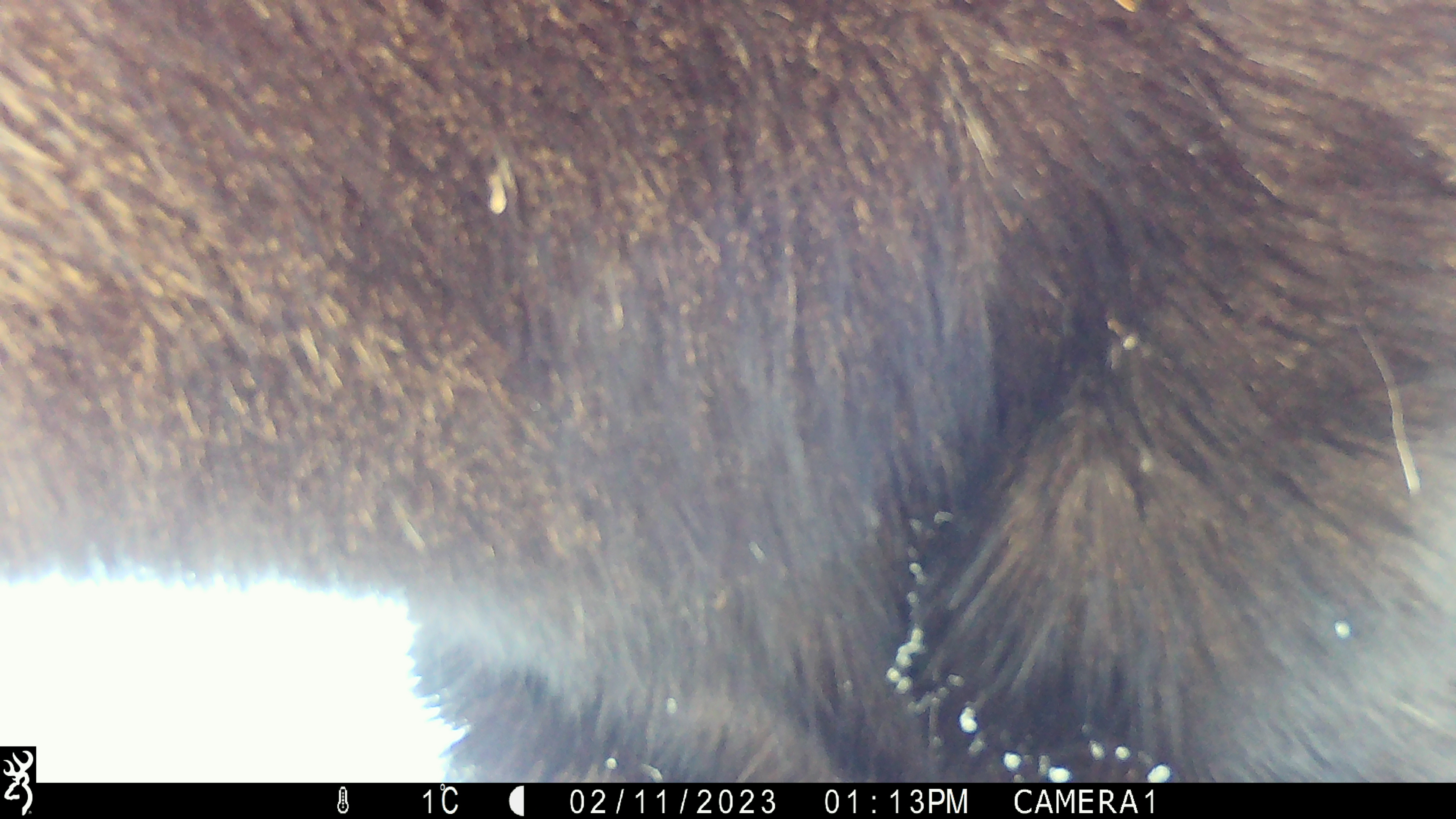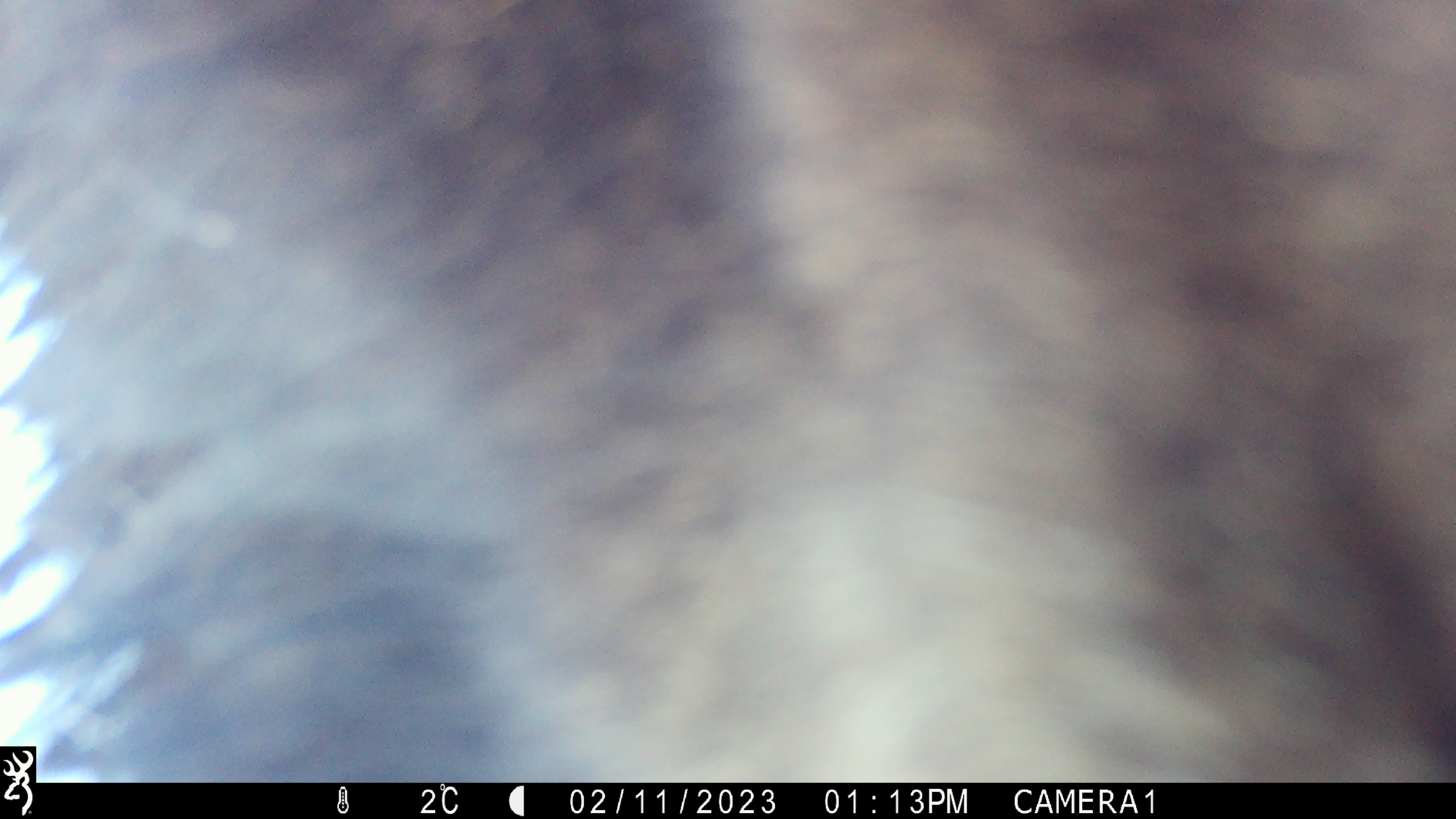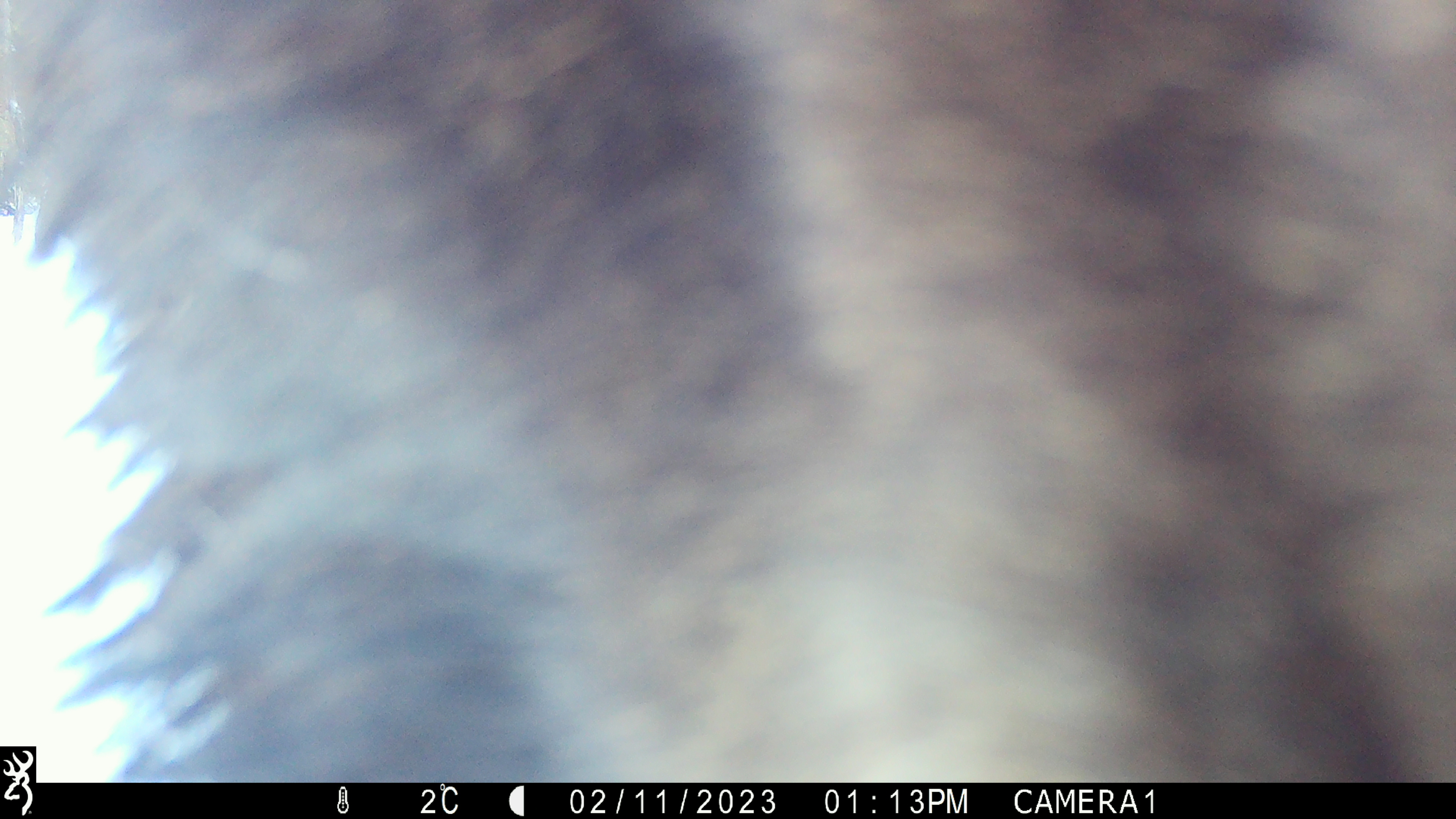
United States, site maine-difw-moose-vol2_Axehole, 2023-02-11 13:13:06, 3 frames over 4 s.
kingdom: Animalia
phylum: Chordata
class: Mammalia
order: Artiodactyla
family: Cervidae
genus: Alces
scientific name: Alces alces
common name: moose